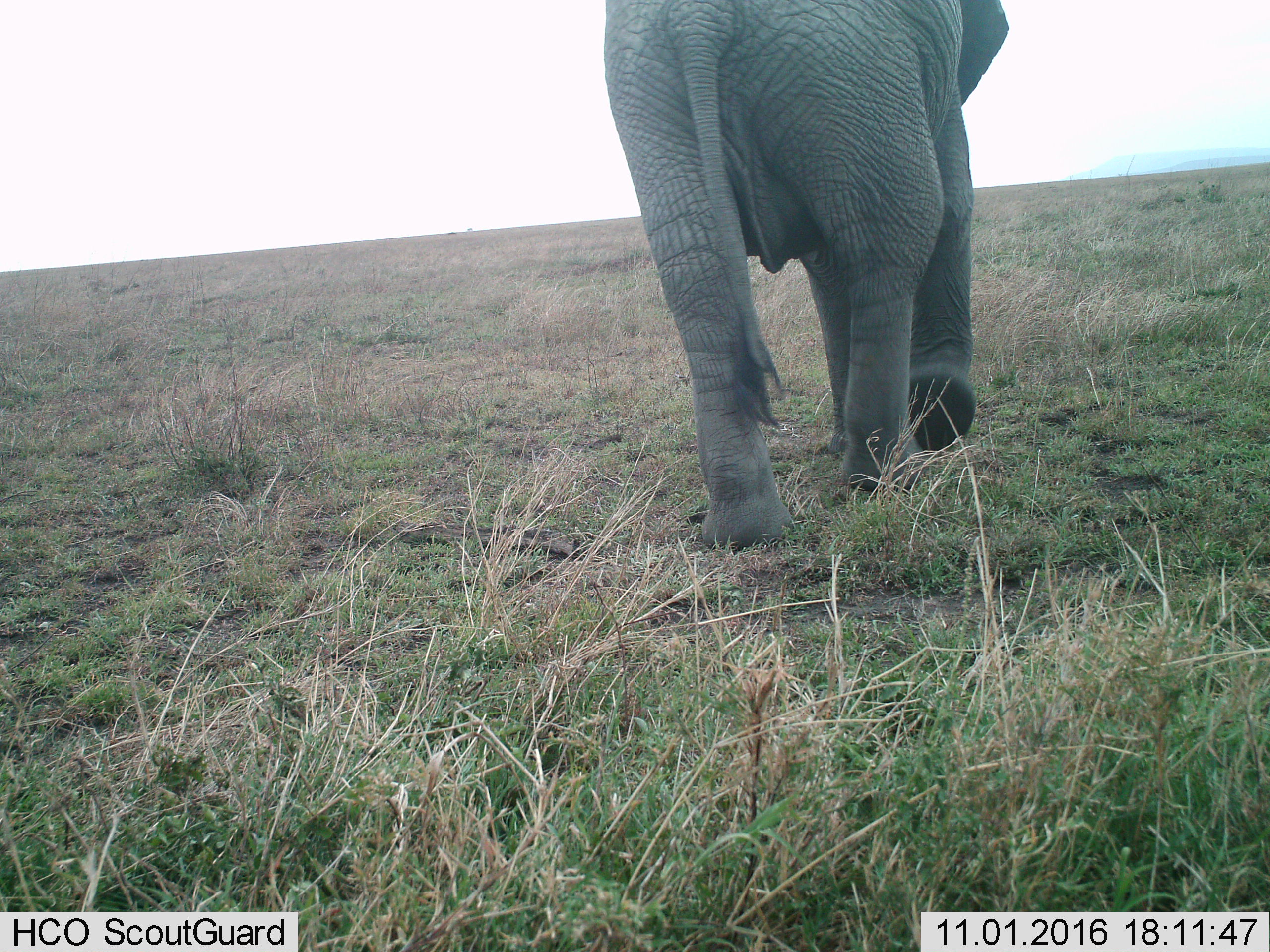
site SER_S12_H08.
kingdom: Animalia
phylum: Chordata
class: Mammalia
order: Proboscidea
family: Elephantidae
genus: Loxodonta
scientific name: Loxodonta africana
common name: african bush elephant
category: elephant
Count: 1.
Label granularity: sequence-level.